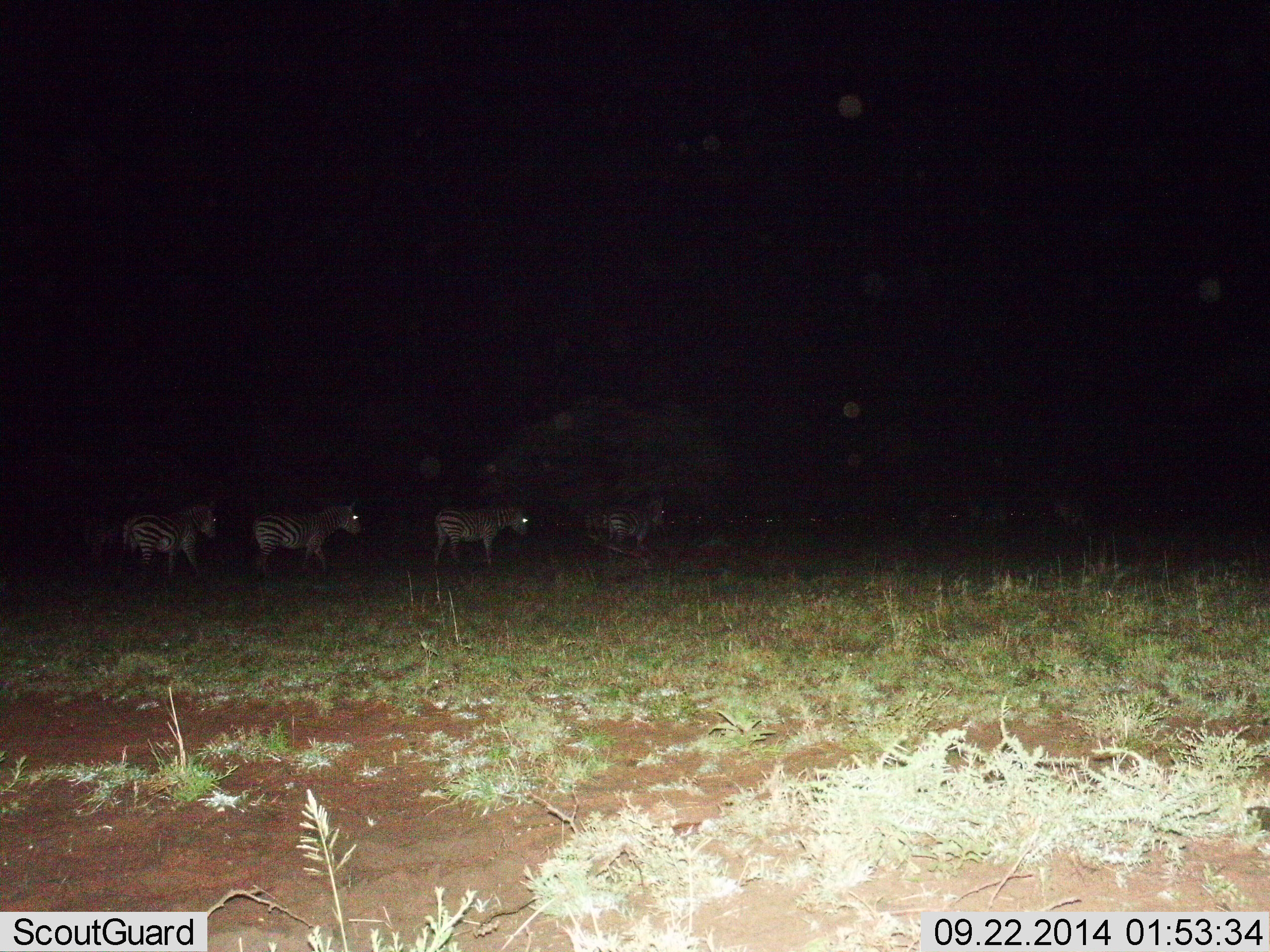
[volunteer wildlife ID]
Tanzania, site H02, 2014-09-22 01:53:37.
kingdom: Animalia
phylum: Chordata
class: Mammalia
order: Perissodactyla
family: Equidae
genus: Equus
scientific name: Equus quagga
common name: plains zebra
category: zebra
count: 4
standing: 20%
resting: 0%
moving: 90%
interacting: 0%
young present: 0%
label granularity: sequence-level